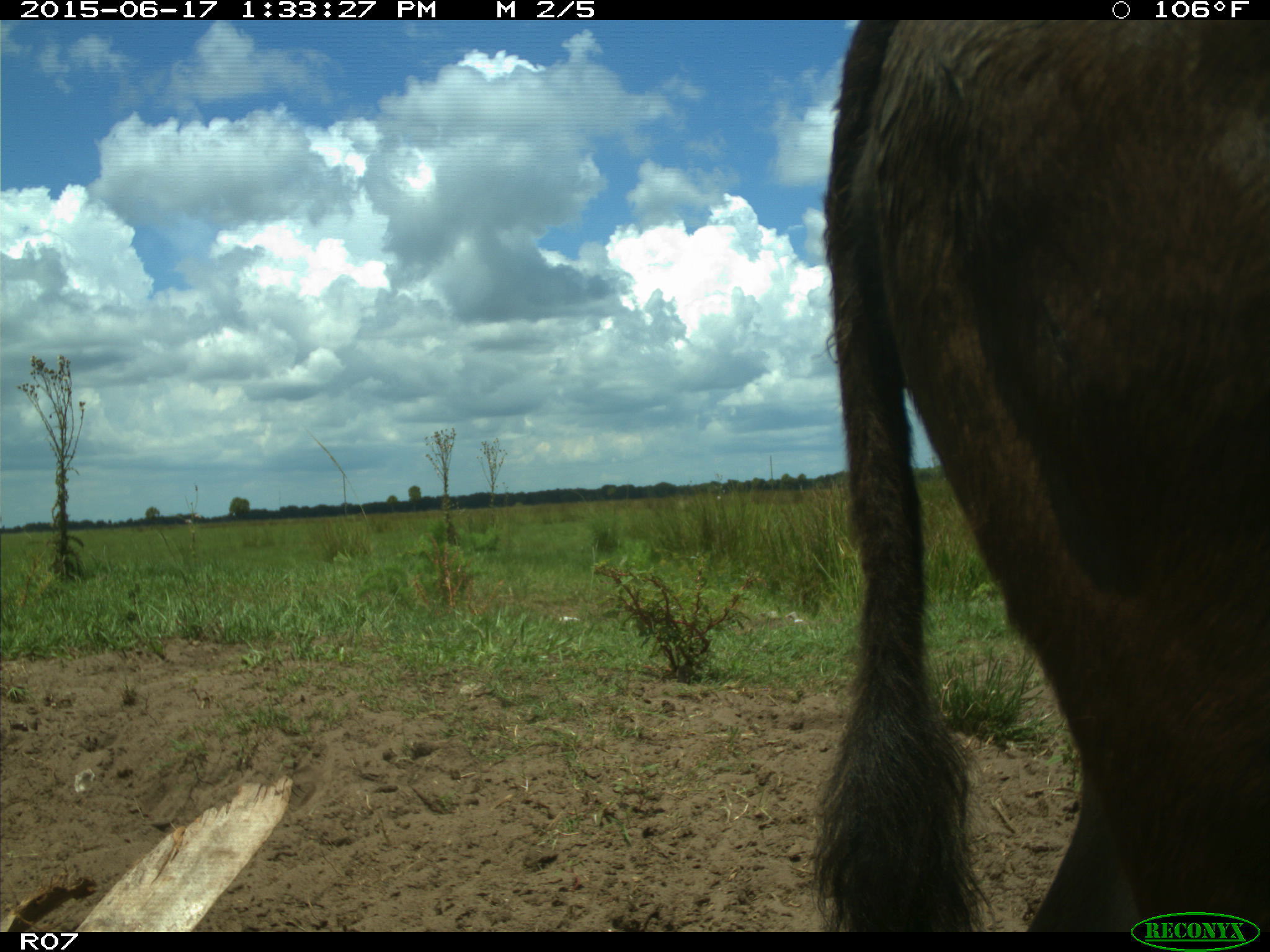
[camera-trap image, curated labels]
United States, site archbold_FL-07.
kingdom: Animalia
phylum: Chordata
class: Mammalia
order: Artiodactyla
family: Bovidae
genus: Bos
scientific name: Bos taurus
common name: domestic cow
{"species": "Bos taurus (domestic cow)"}